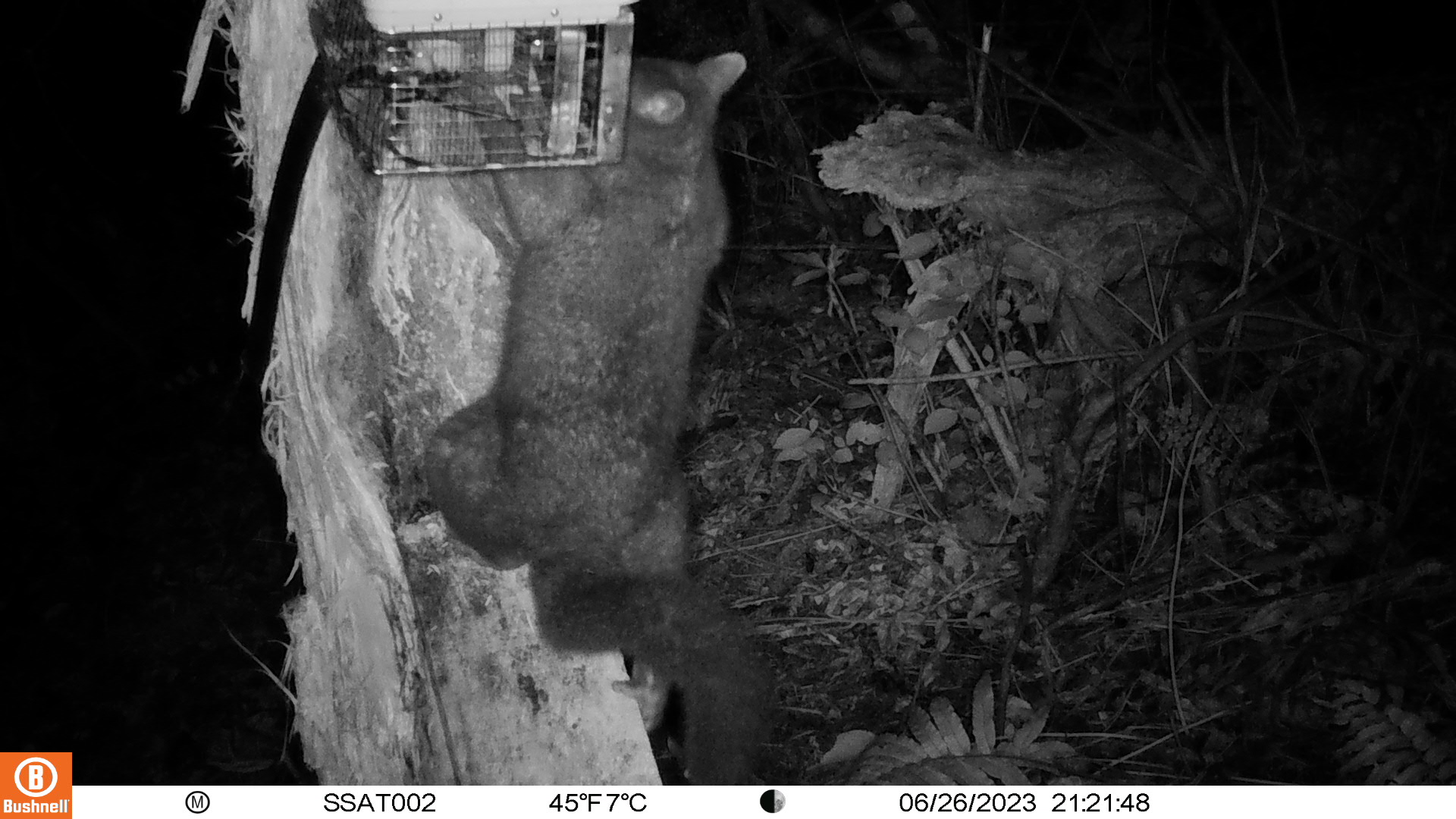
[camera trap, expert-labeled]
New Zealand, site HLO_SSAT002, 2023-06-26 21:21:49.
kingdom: Animalia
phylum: Chordata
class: Mammalia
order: Diprotodontia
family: Phalangeridae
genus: Trichosurus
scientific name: Trichosurus vulpecula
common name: common brushtail possum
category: possum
Possum (common brushtail possum) (Trichosurus vulpecula).